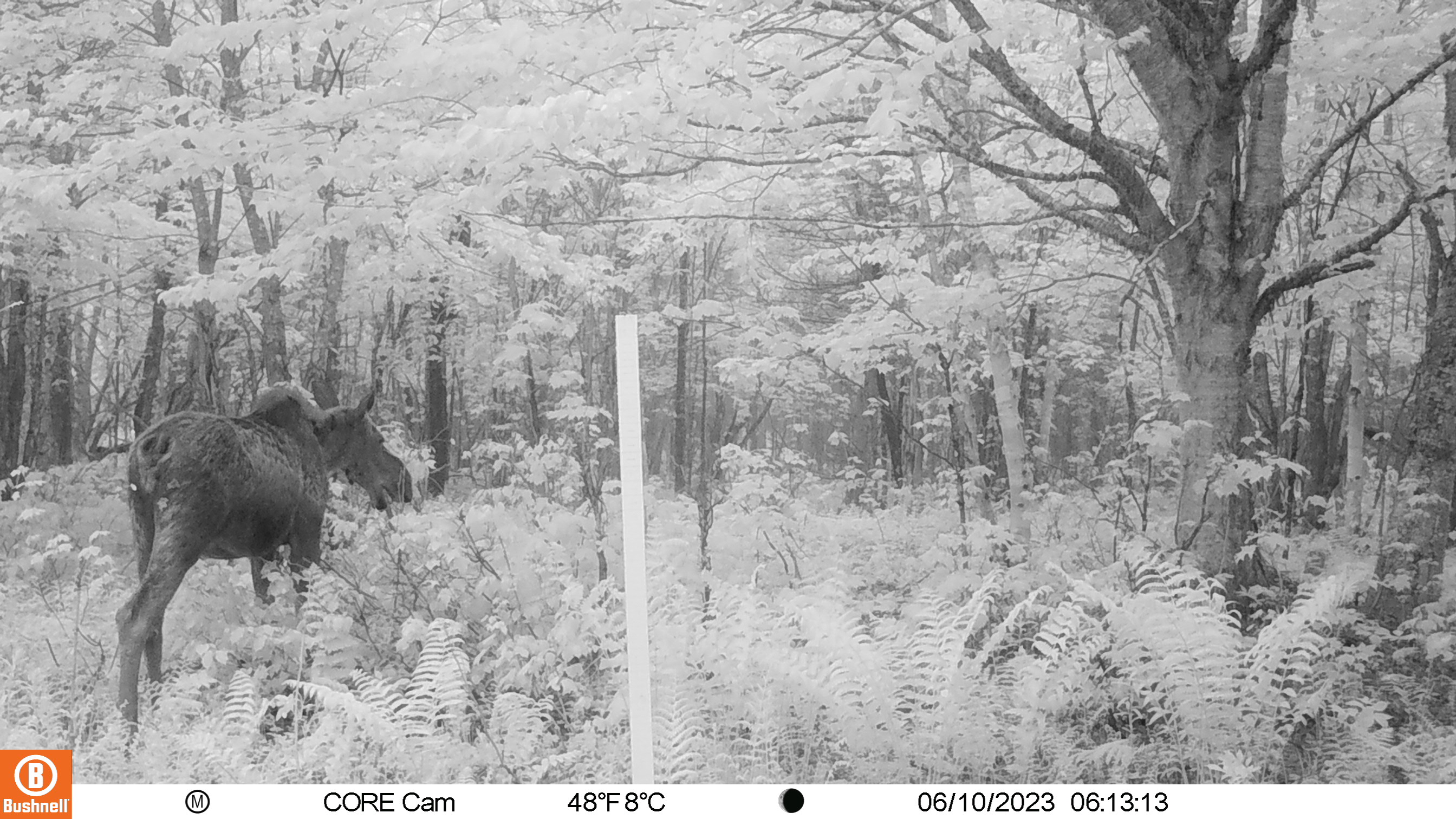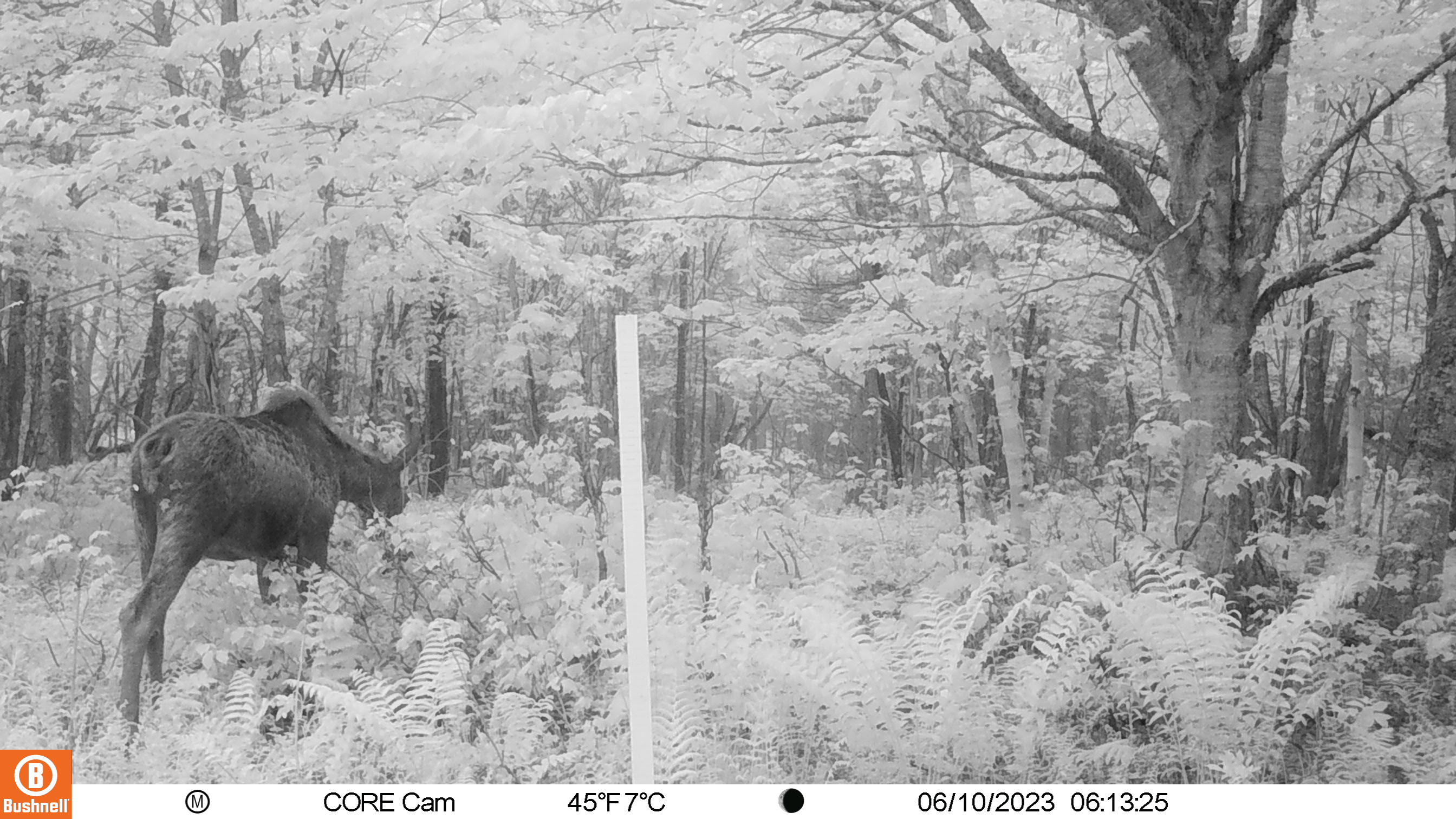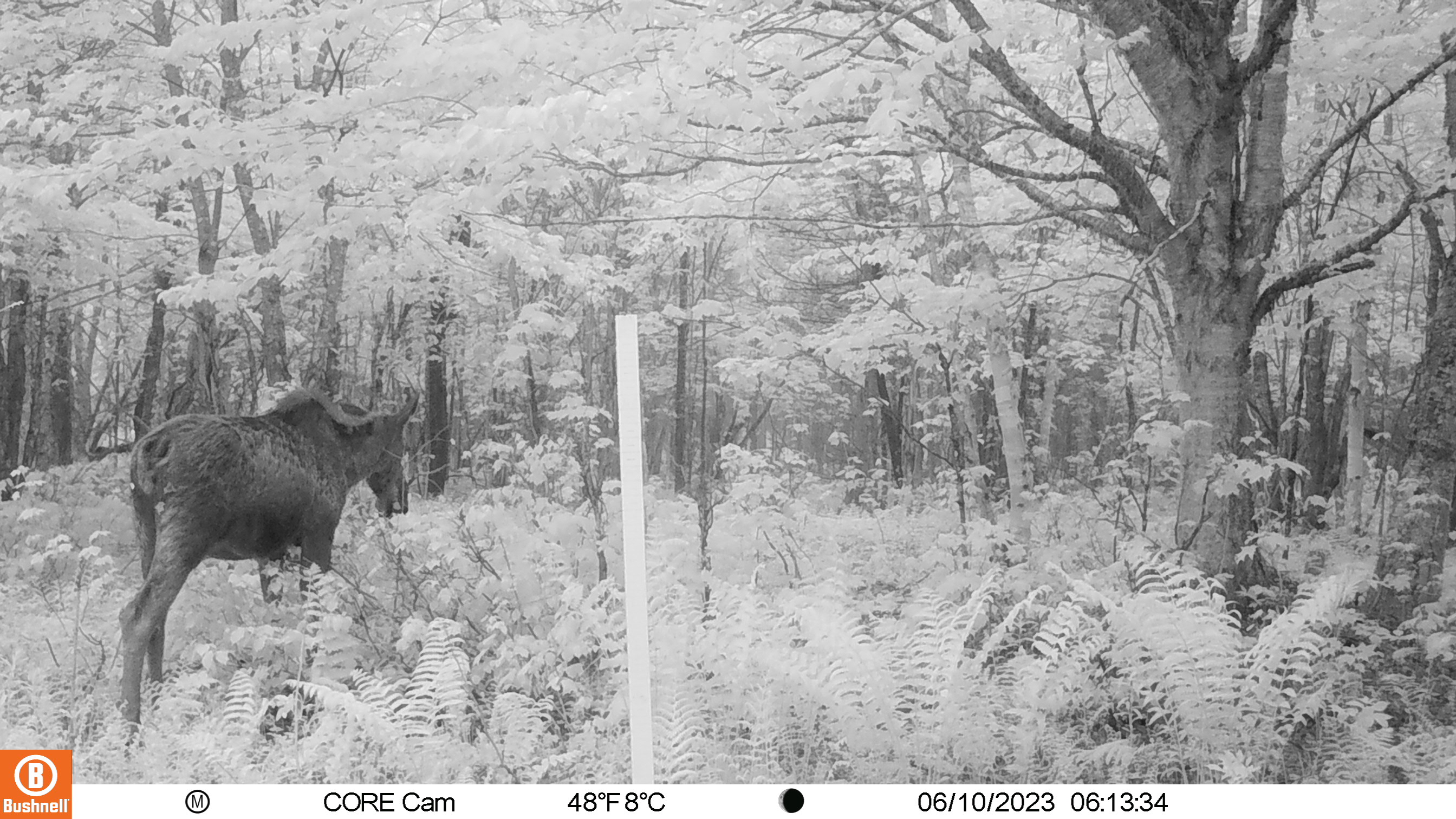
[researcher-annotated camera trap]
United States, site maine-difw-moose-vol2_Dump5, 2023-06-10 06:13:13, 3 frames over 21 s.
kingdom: Animalia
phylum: Chordata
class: Mammalia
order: Artiodactyla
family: Cervidae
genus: Alces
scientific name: Alces alces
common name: moose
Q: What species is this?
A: Moose (Alces alces).